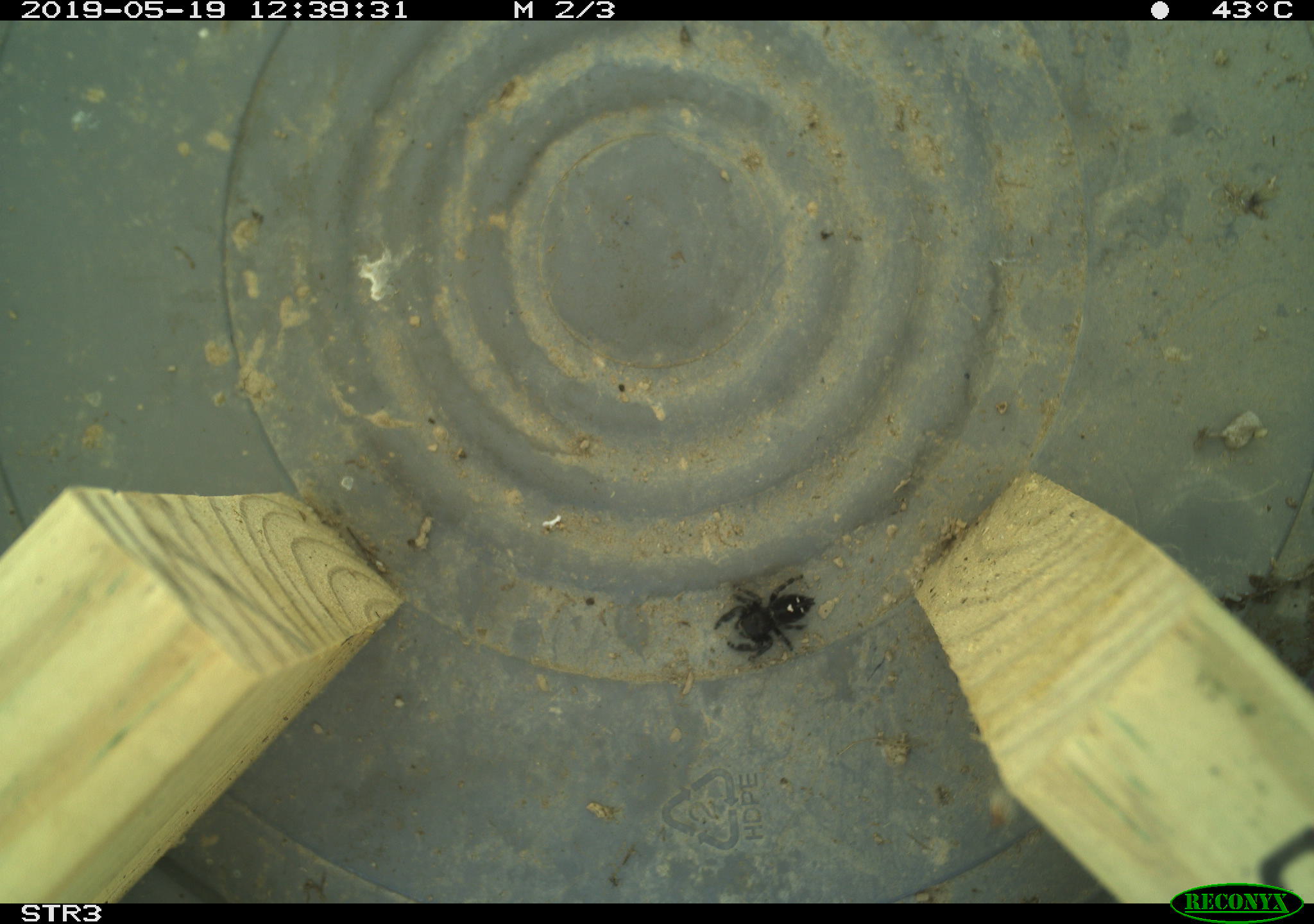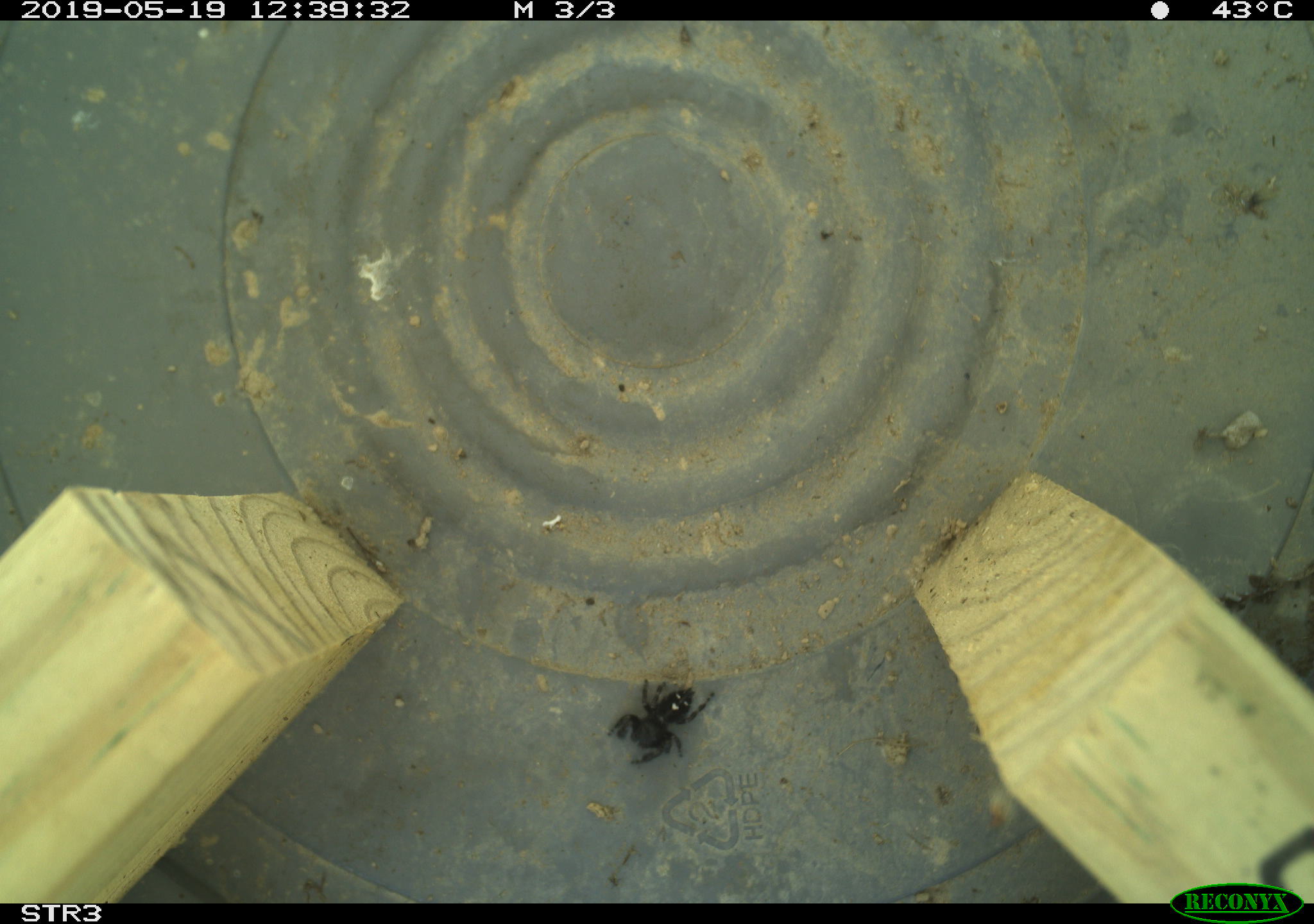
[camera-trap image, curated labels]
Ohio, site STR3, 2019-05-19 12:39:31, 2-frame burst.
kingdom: Animalia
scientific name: Animalia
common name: animal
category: invertebrate